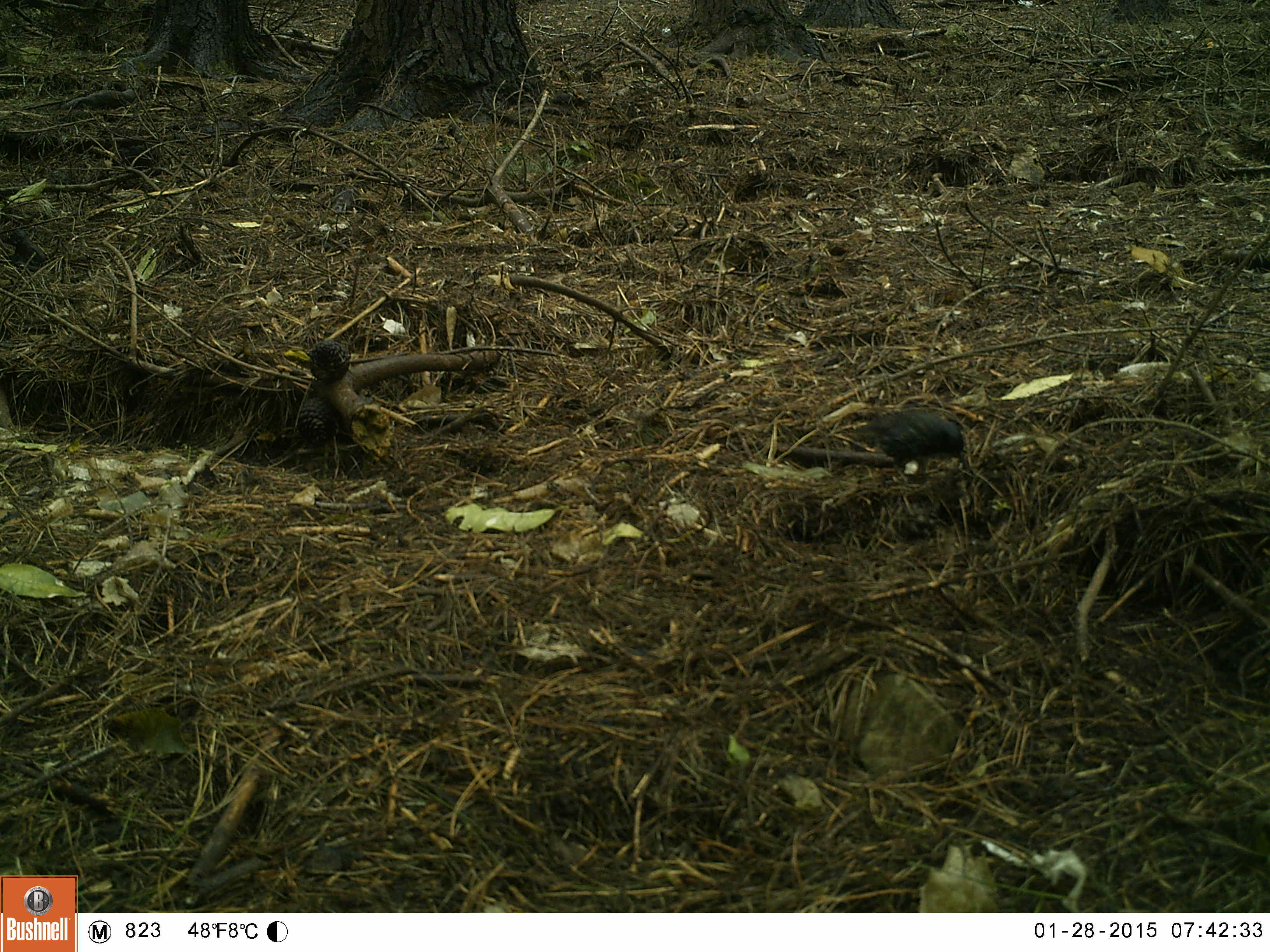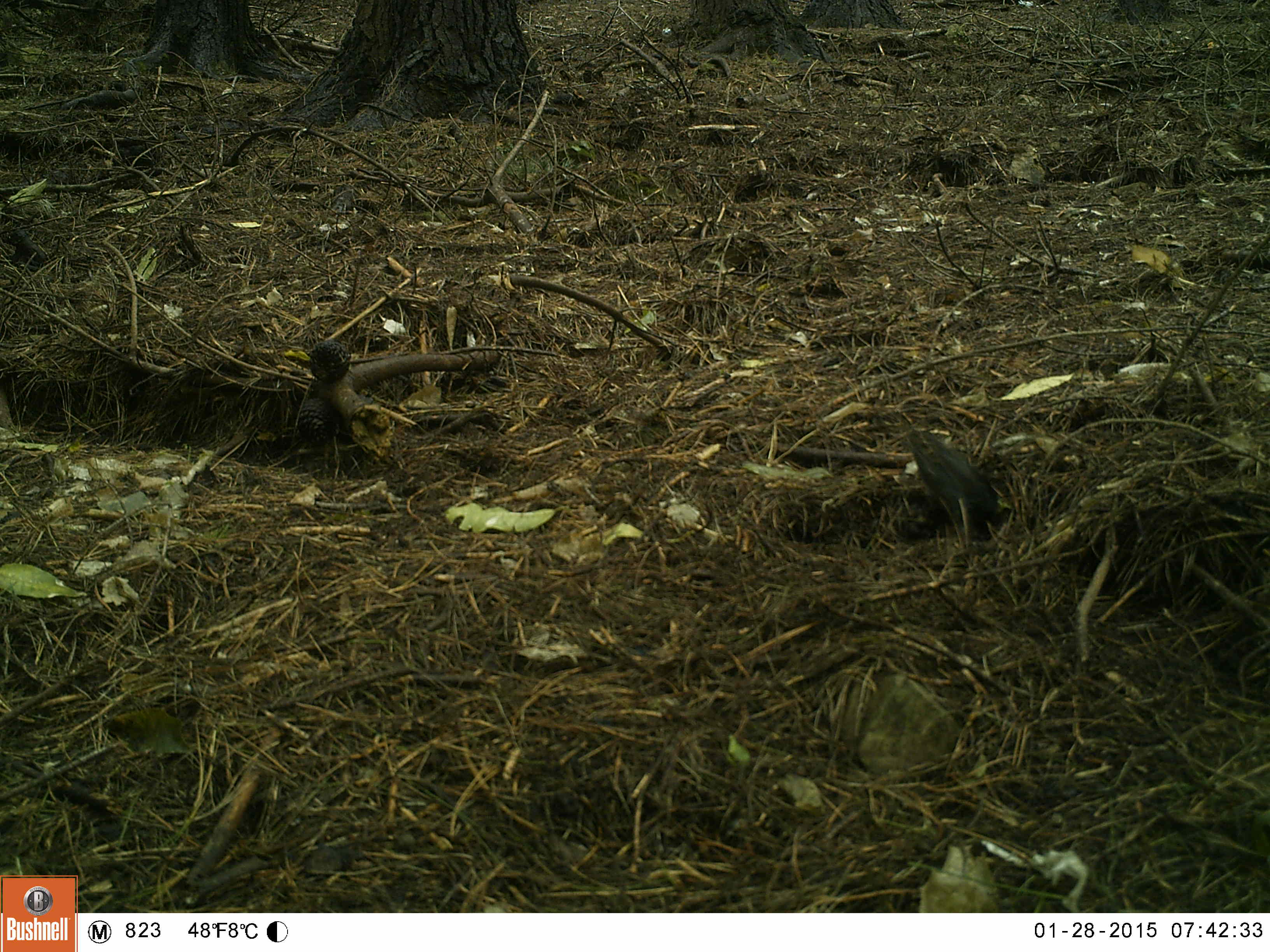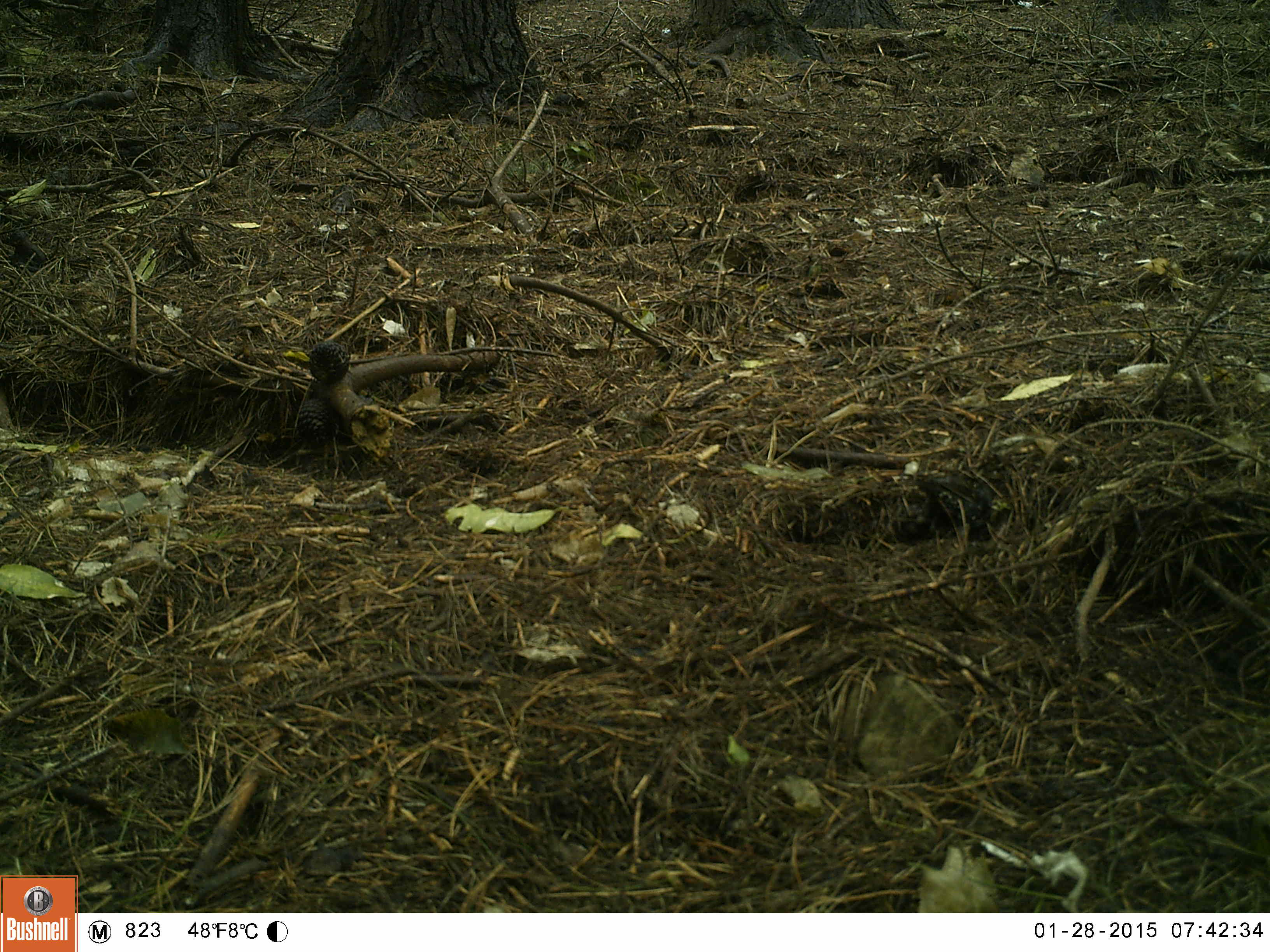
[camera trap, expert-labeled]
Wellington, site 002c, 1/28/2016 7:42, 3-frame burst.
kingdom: Animalia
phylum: Chordata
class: Aves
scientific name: Aves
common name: bird